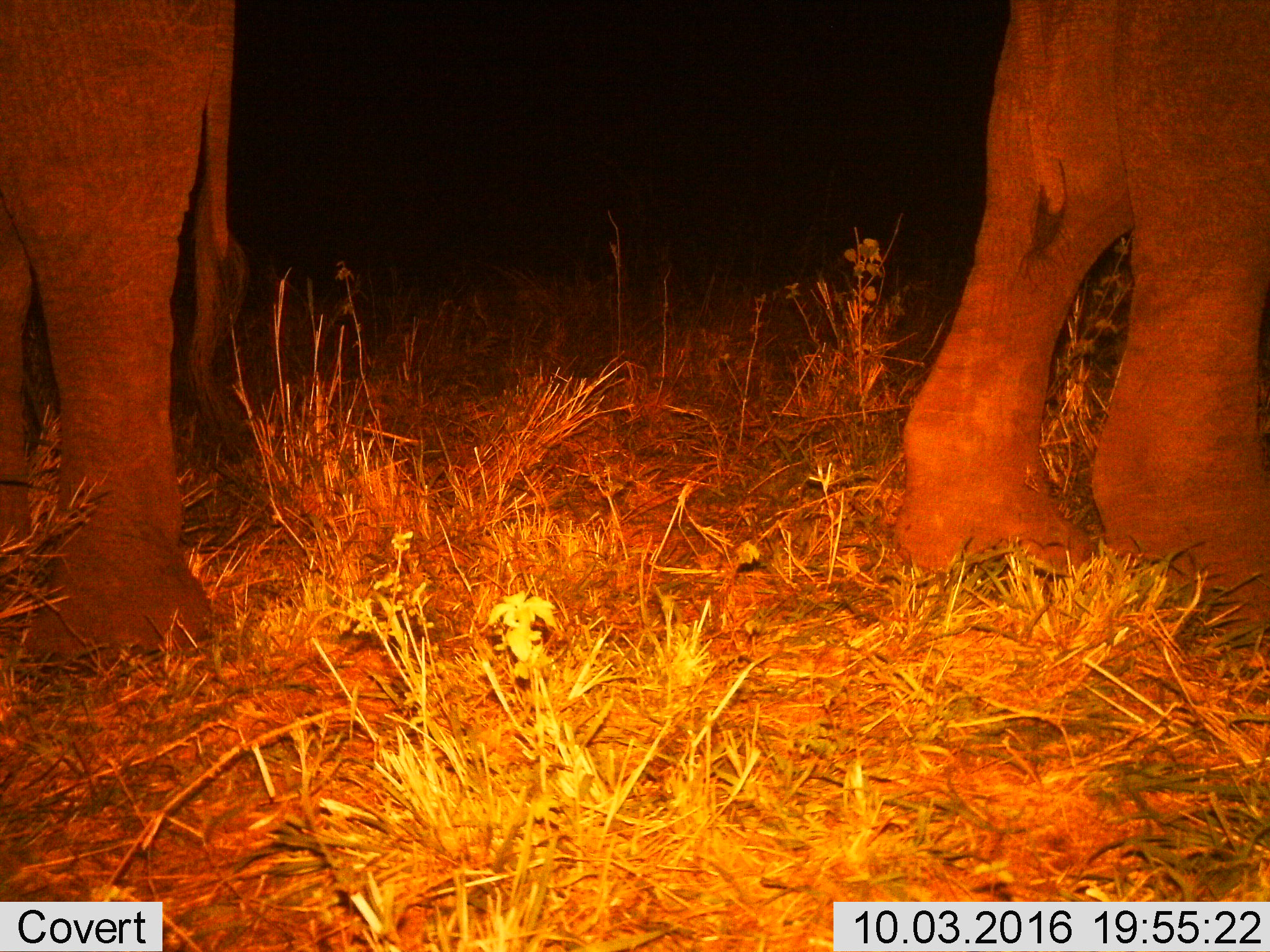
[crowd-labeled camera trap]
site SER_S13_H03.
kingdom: Animalia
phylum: Chordata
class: Mammalia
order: Proboscidea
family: Elephantidae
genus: Loxodonta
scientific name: Loxodonta africana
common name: african bush elephant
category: elephant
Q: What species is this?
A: Elephant (african bush elephant) (Loxodonta africana).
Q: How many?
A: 2.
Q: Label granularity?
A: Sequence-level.